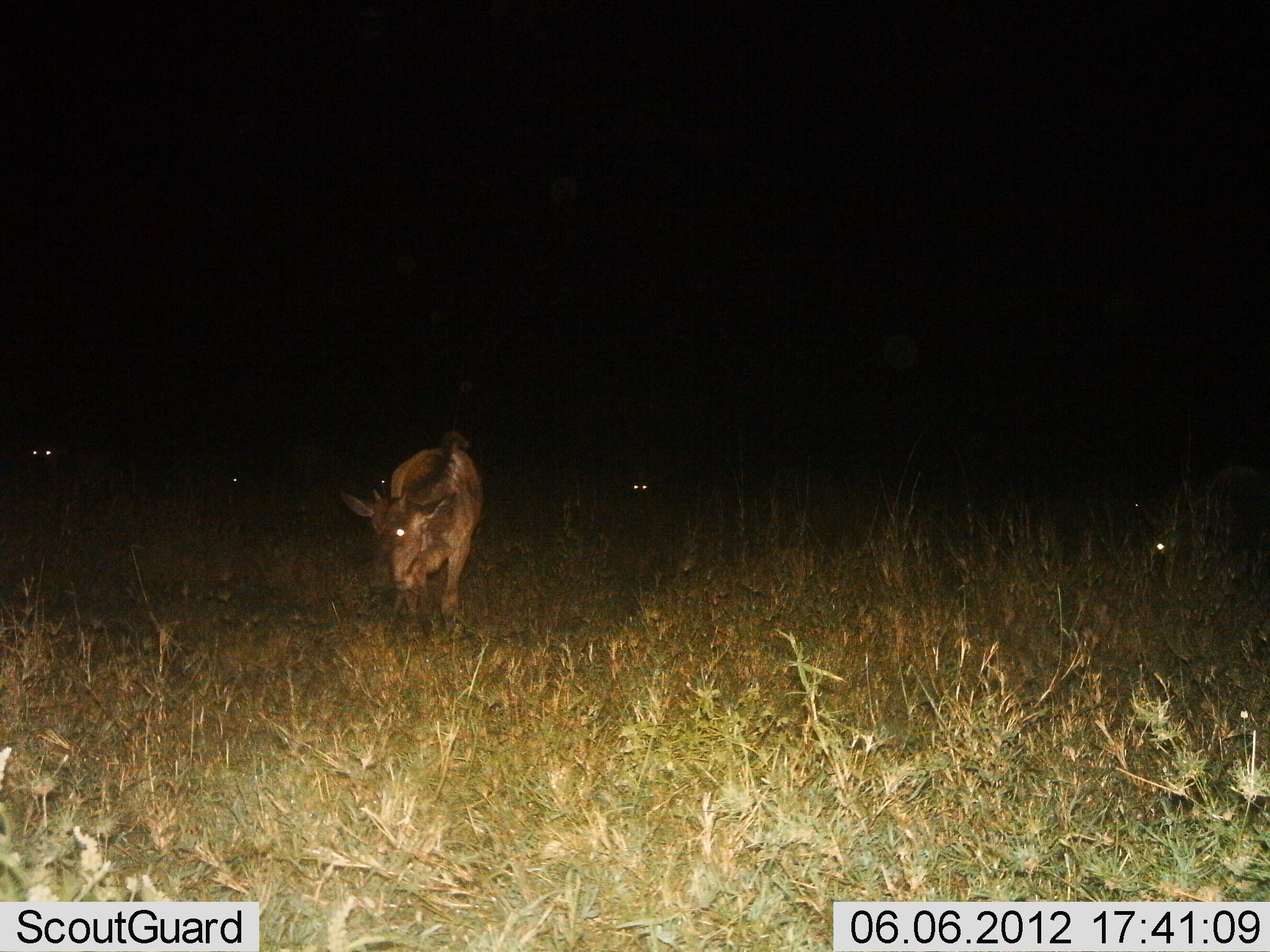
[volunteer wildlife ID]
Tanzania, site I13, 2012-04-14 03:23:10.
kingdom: Animalia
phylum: Chordata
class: Mammalia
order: Artiodactyla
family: Bovidae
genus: Connochaetes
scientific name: Connochaetes taurinus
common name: blue wildebeest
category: wildebeest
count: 2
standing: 52%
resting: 7%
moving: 30%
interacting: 0%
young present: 7%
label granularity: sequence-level